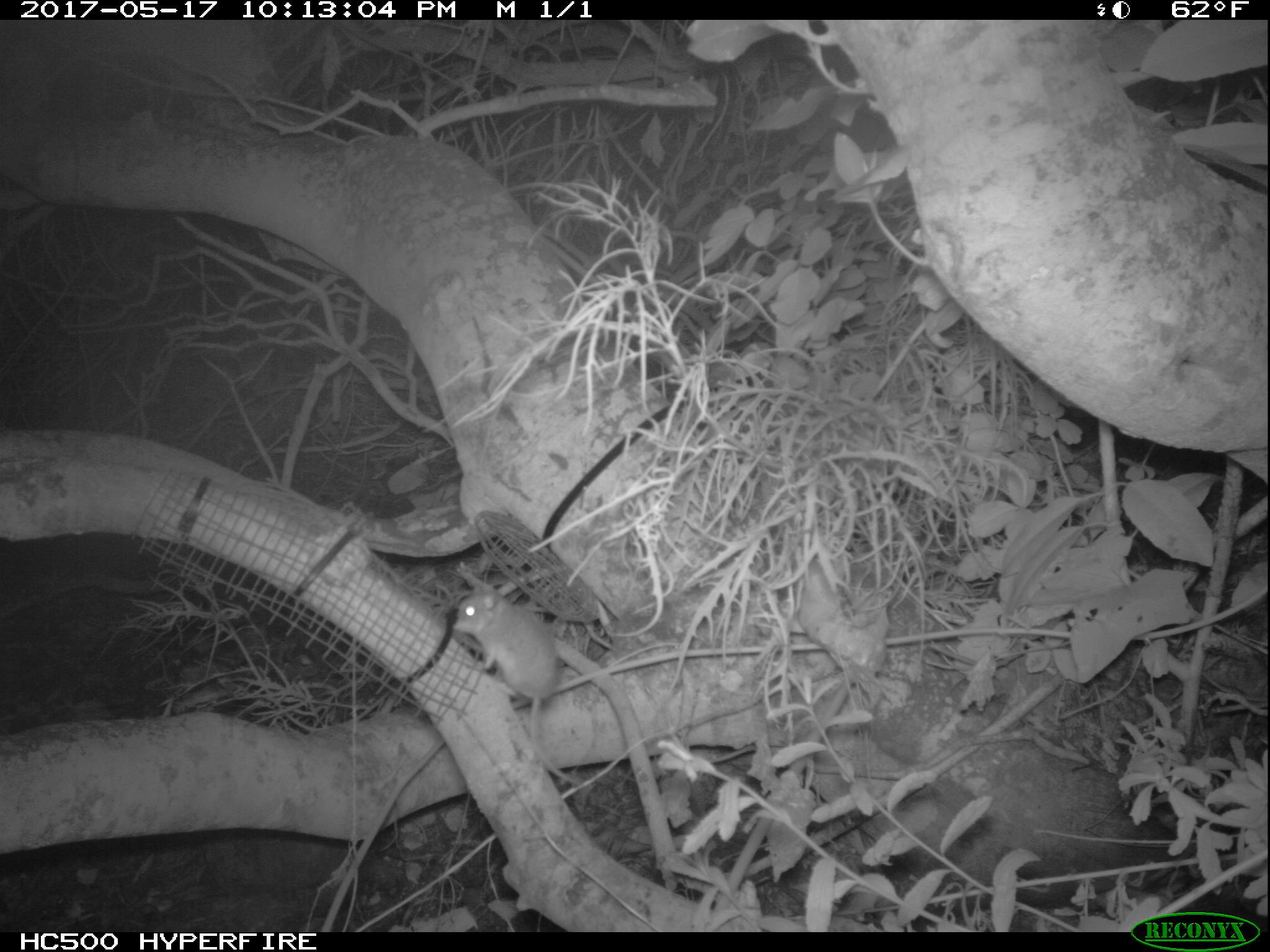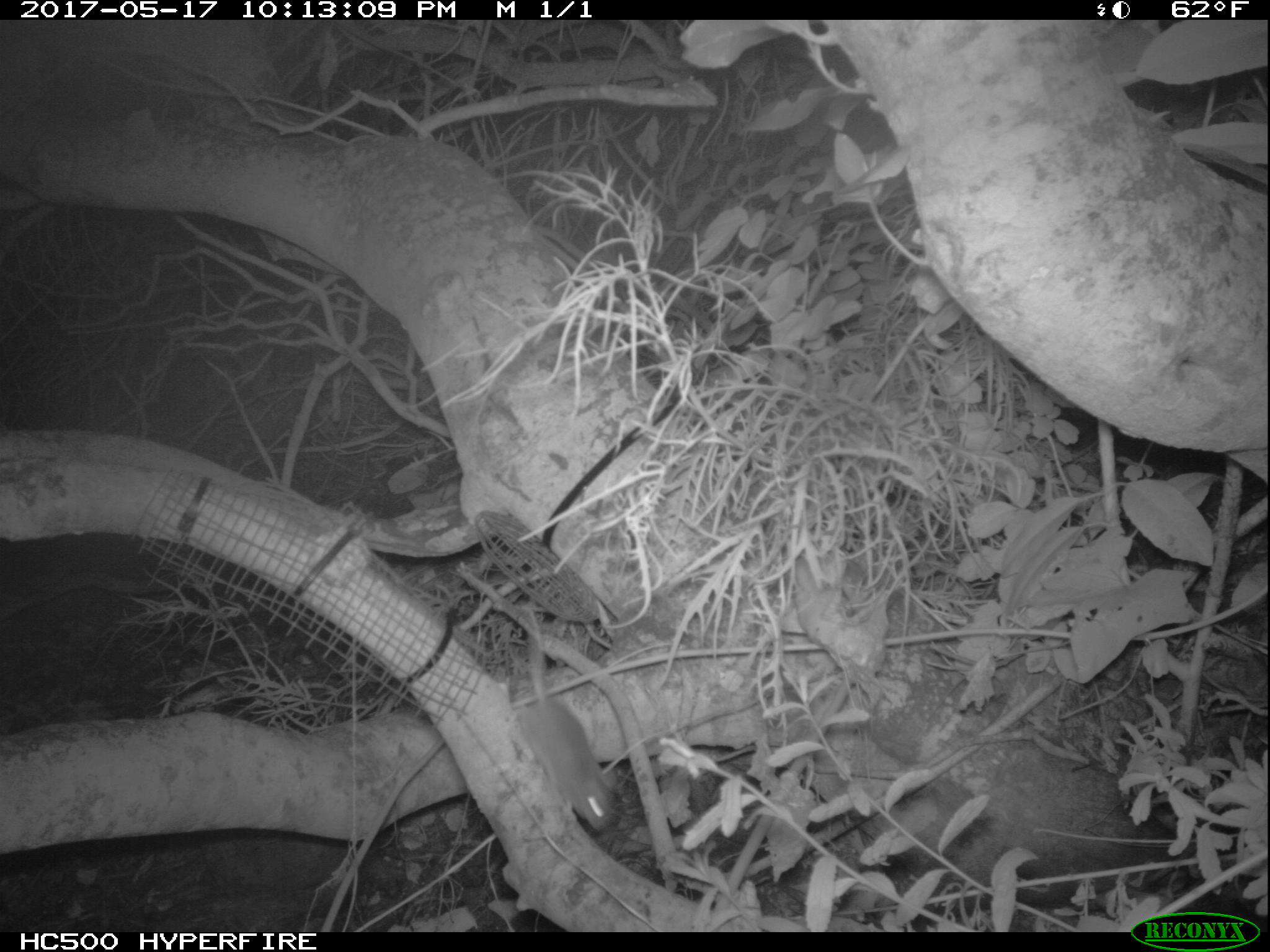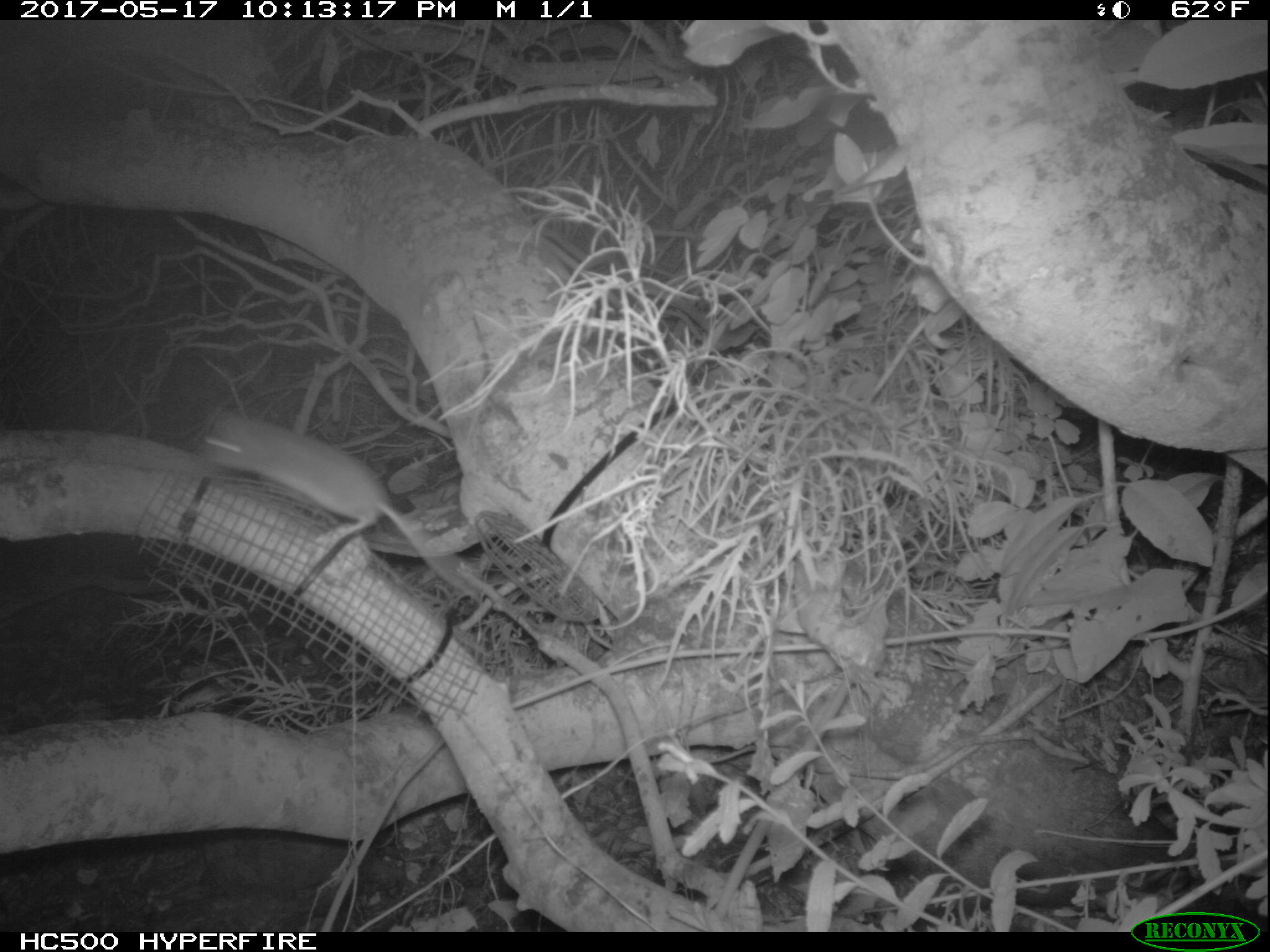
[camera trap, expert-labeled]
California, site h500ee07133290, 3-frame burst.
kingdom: Animalia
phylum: Chordata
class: Mammalia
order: Rodentia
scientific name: Rodentia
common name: rodent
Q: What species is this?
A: Rodent (Rodentia).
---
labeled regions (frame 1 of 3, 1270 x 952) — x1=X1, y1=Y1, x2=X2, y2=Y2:
rodent: x1=453, y1=584, x2=579, y2=785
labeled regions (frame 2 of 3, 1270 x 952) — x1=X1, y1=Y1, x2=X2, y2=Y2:
rodent: x1=513, y1=607, x2=613, y2=837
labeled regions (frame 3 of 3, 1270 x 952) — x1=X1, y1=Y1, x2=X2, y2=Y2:
rodent: x1=199, y1=409, x2=490, y2=610